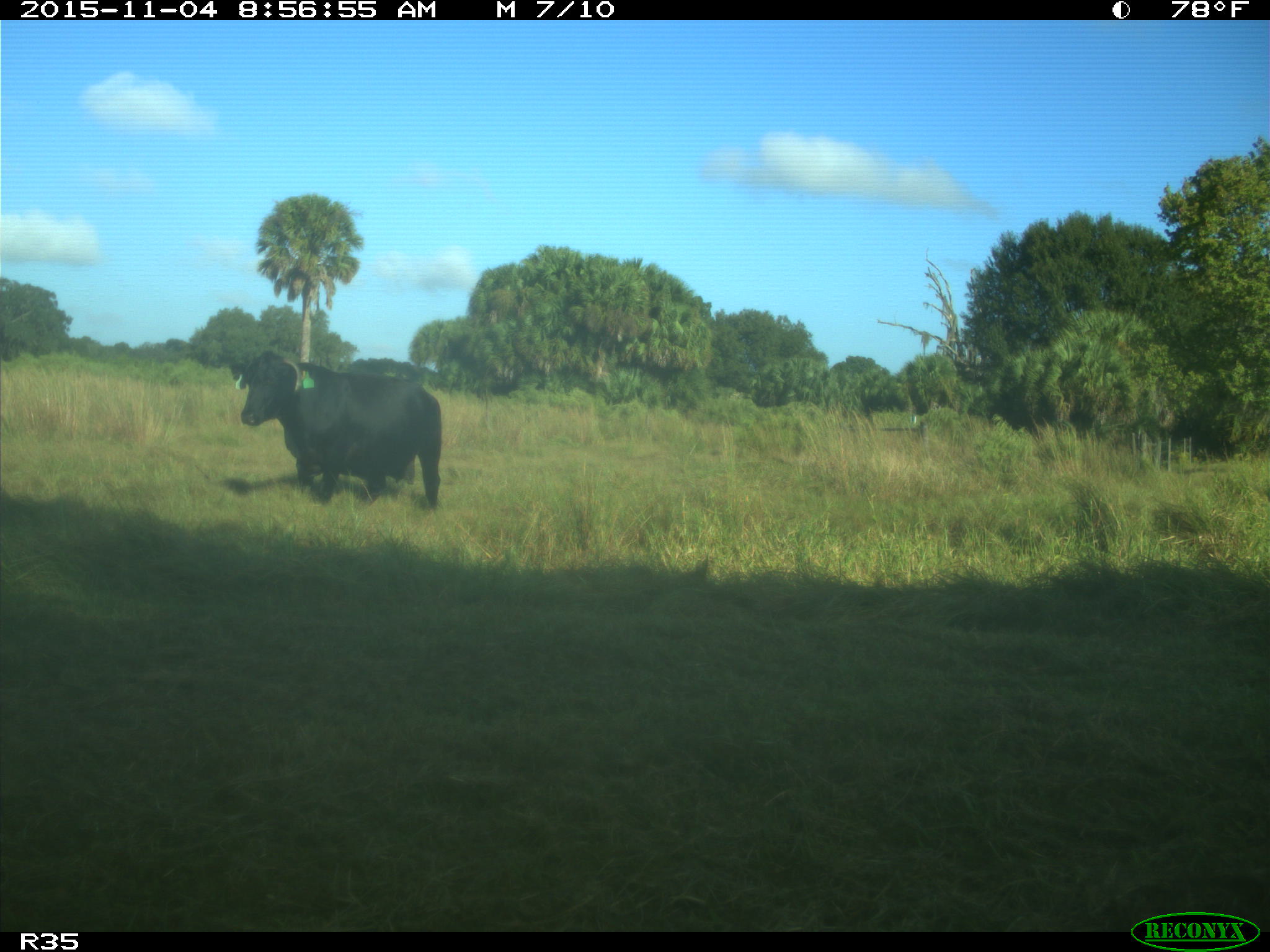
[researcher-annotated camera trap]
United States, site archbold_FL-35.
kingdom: Animalia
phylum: Chordata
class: Mammalia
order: Artiodactyla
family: Bovidae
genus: Bos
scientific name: Bos taurus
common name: domestic cow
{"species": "Bos taurus (domestic cow)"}